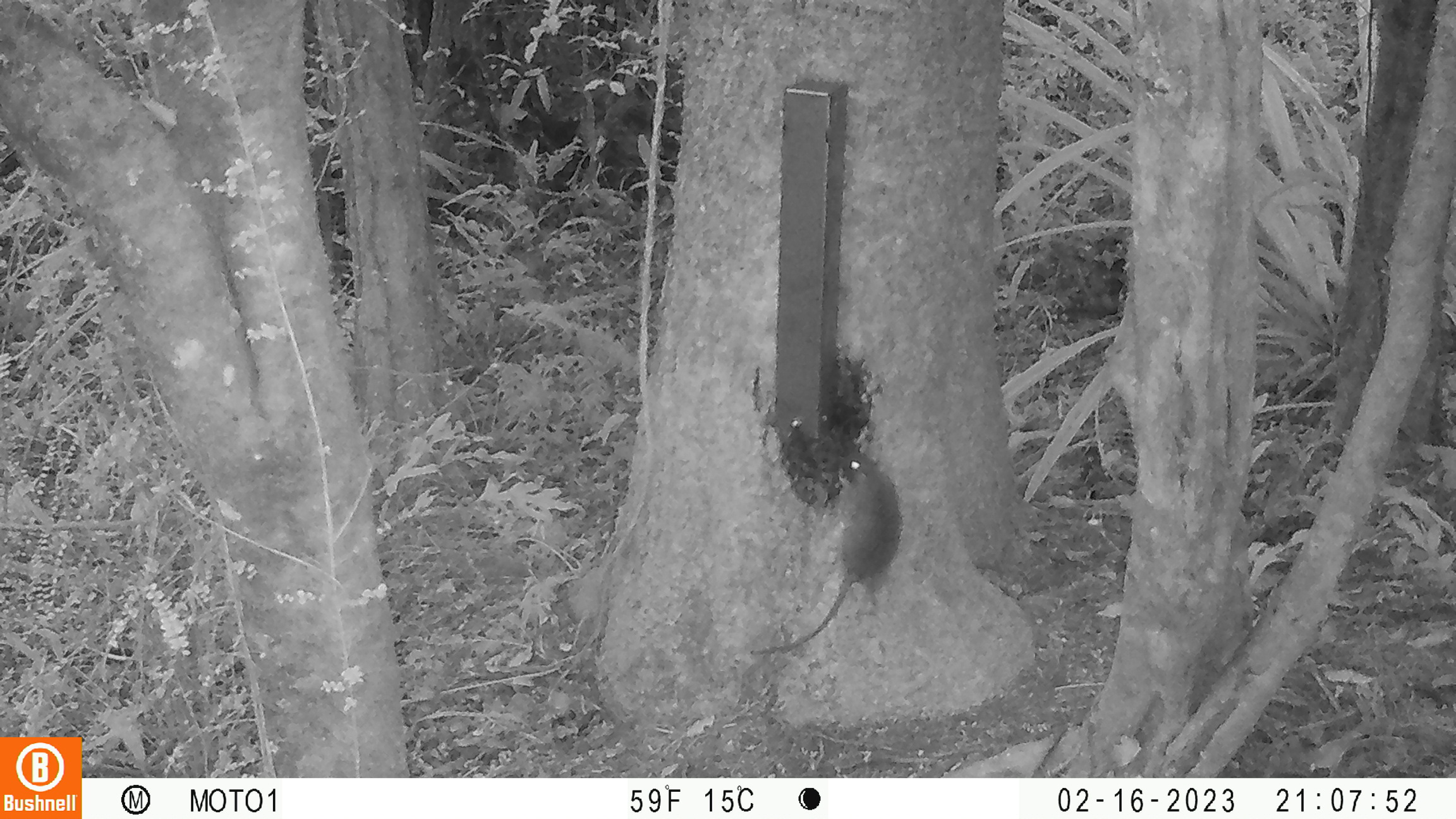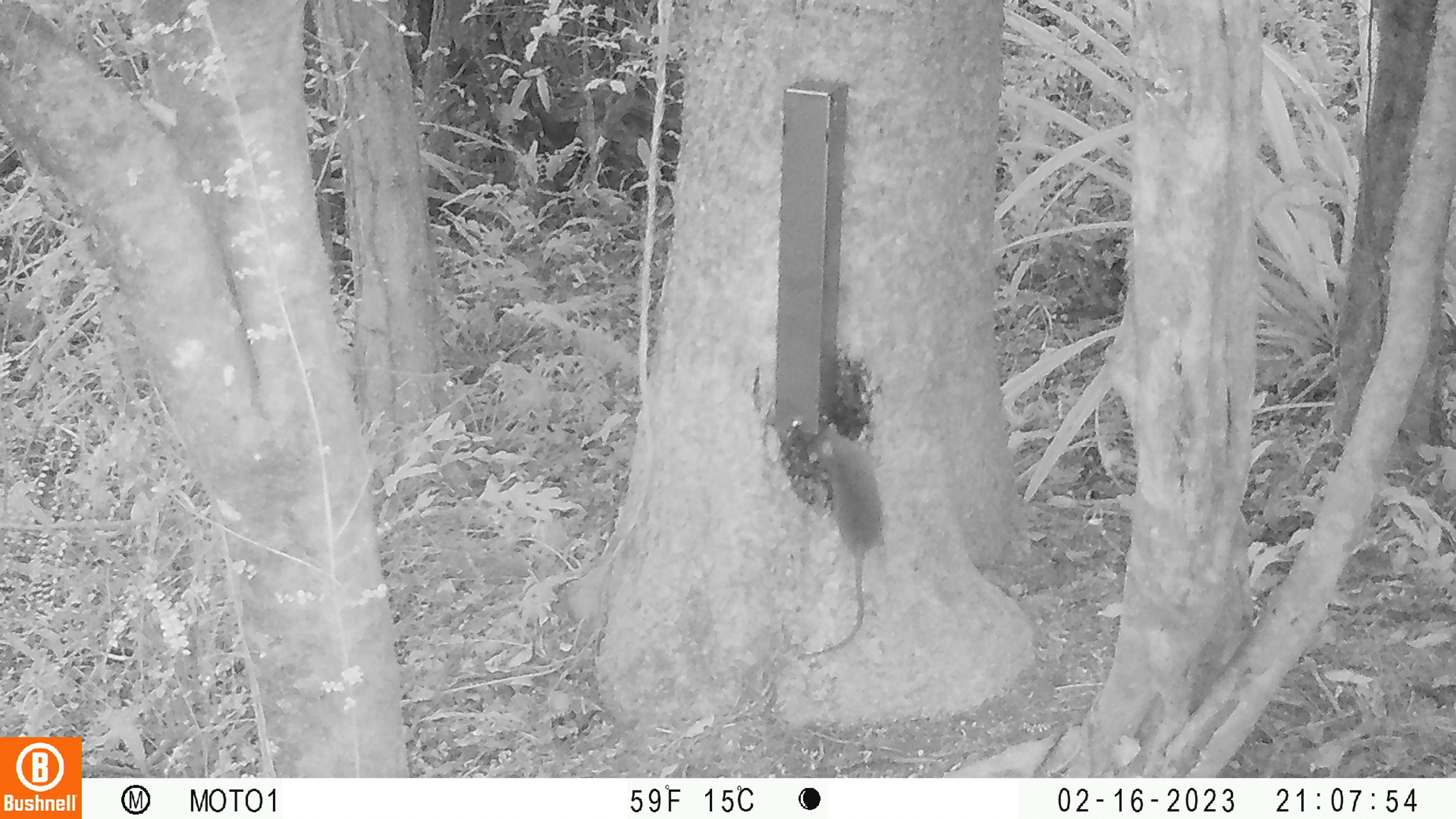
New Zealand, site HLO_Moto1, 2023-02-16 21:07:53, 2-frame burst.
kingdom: Animalia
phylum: Chordata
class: Mammalia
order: Rodentia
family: Muridae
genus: Rattus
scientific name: Rattus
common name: rat